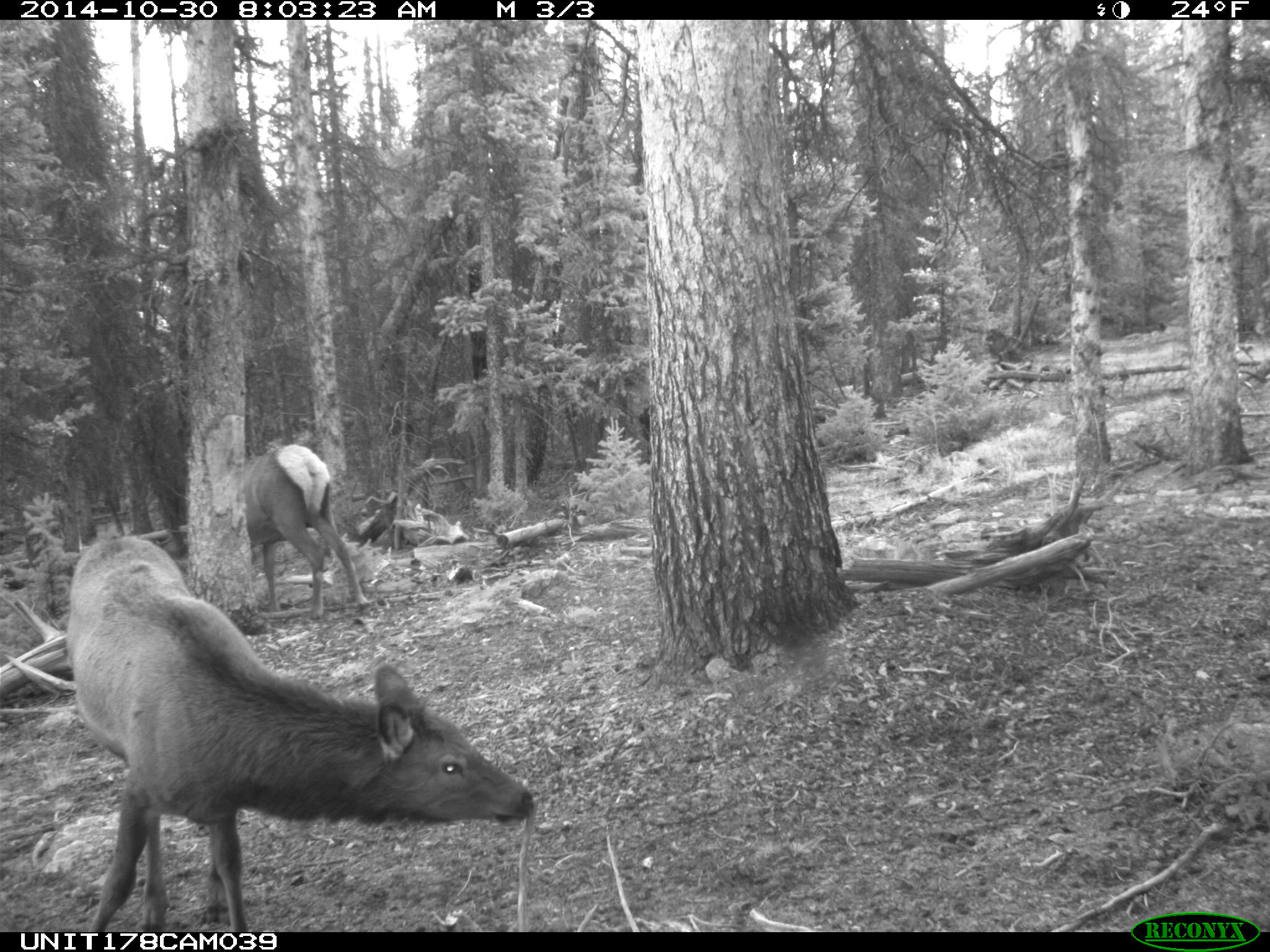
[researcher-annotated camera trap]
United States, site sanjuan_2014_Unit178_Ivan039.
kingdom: Animalia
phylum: Chordata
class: Mammalia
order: Artiodactyla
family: Cervidae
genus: Cervus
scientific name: Cervus elaphus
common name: red deer